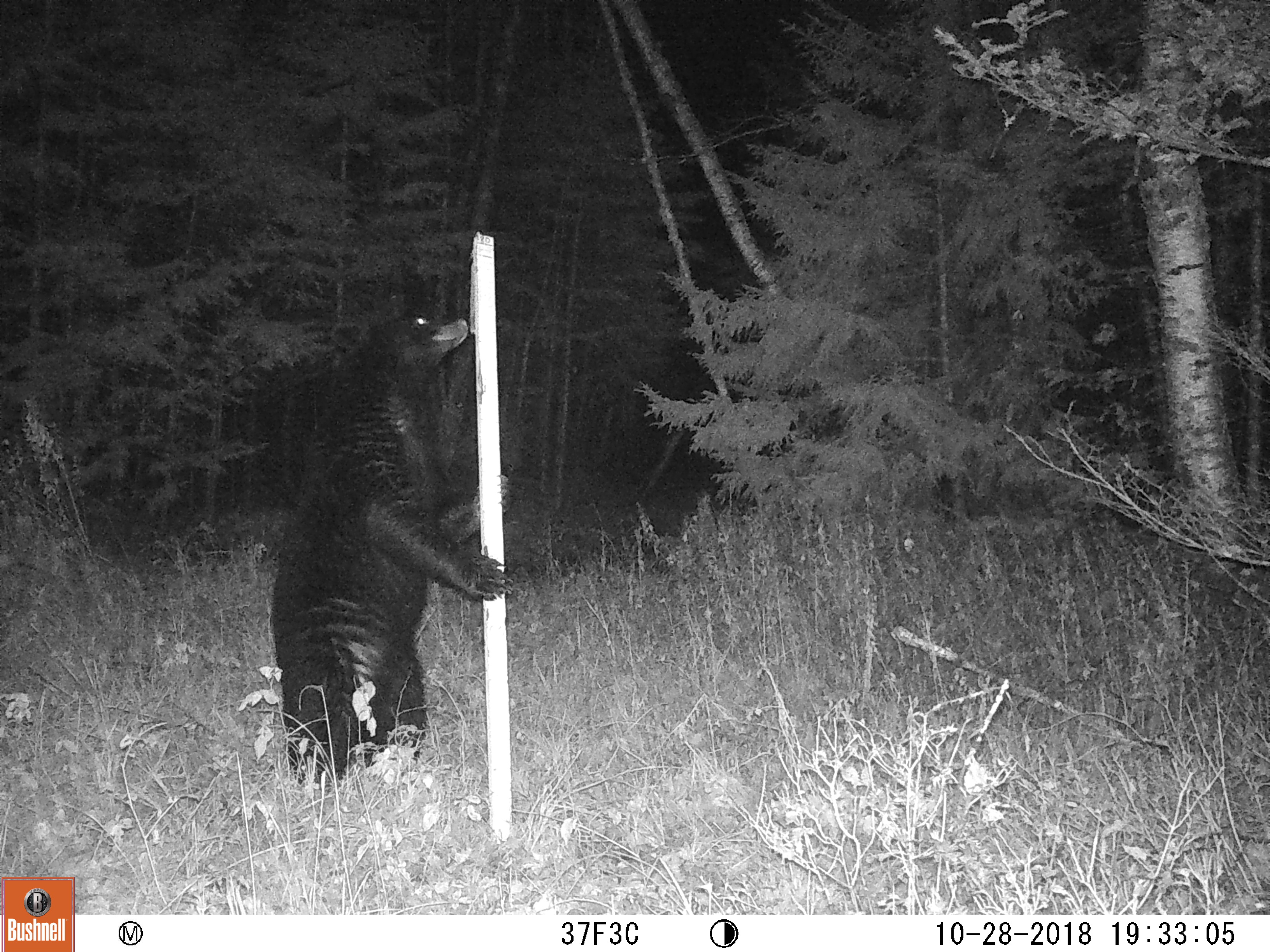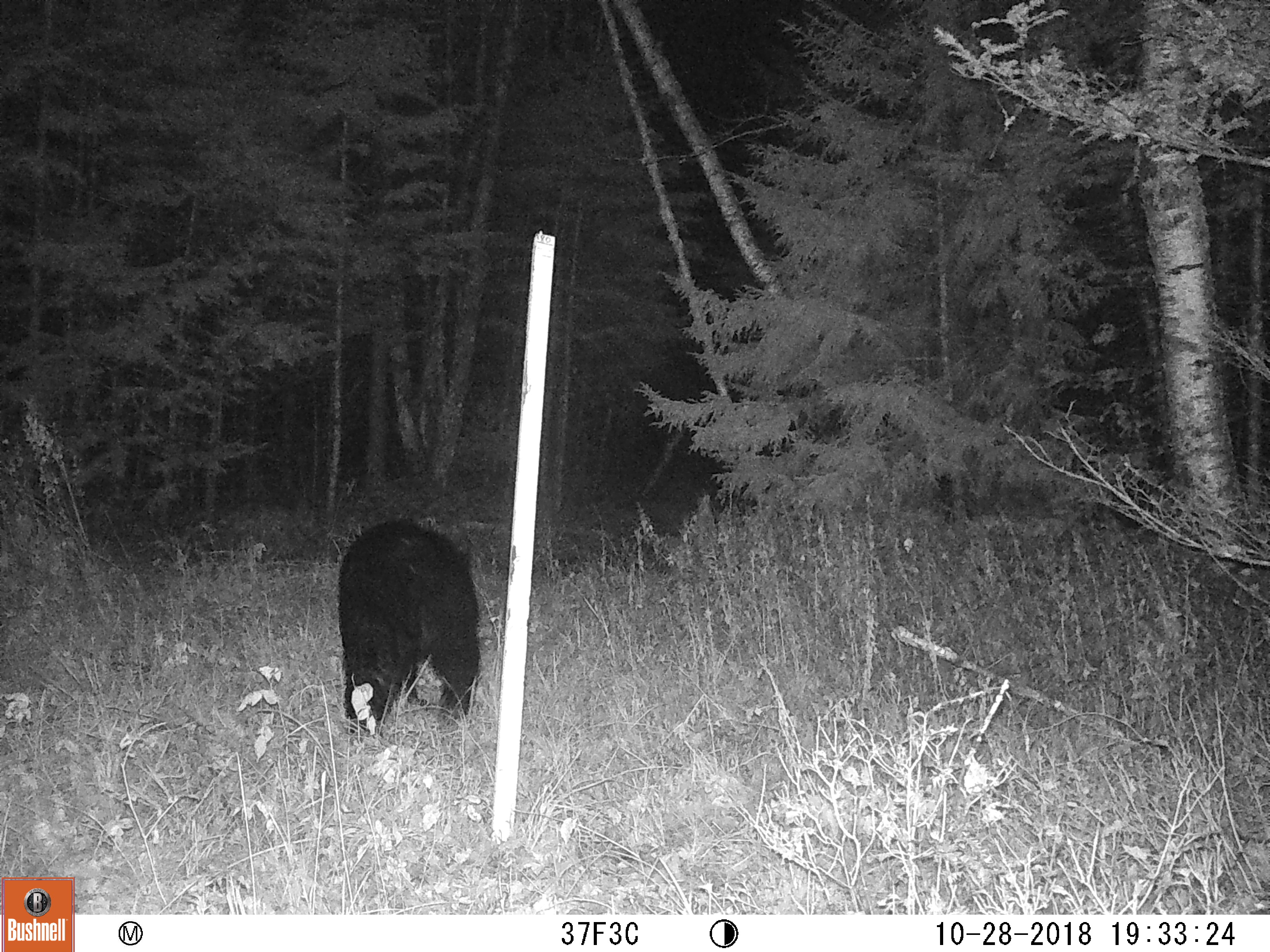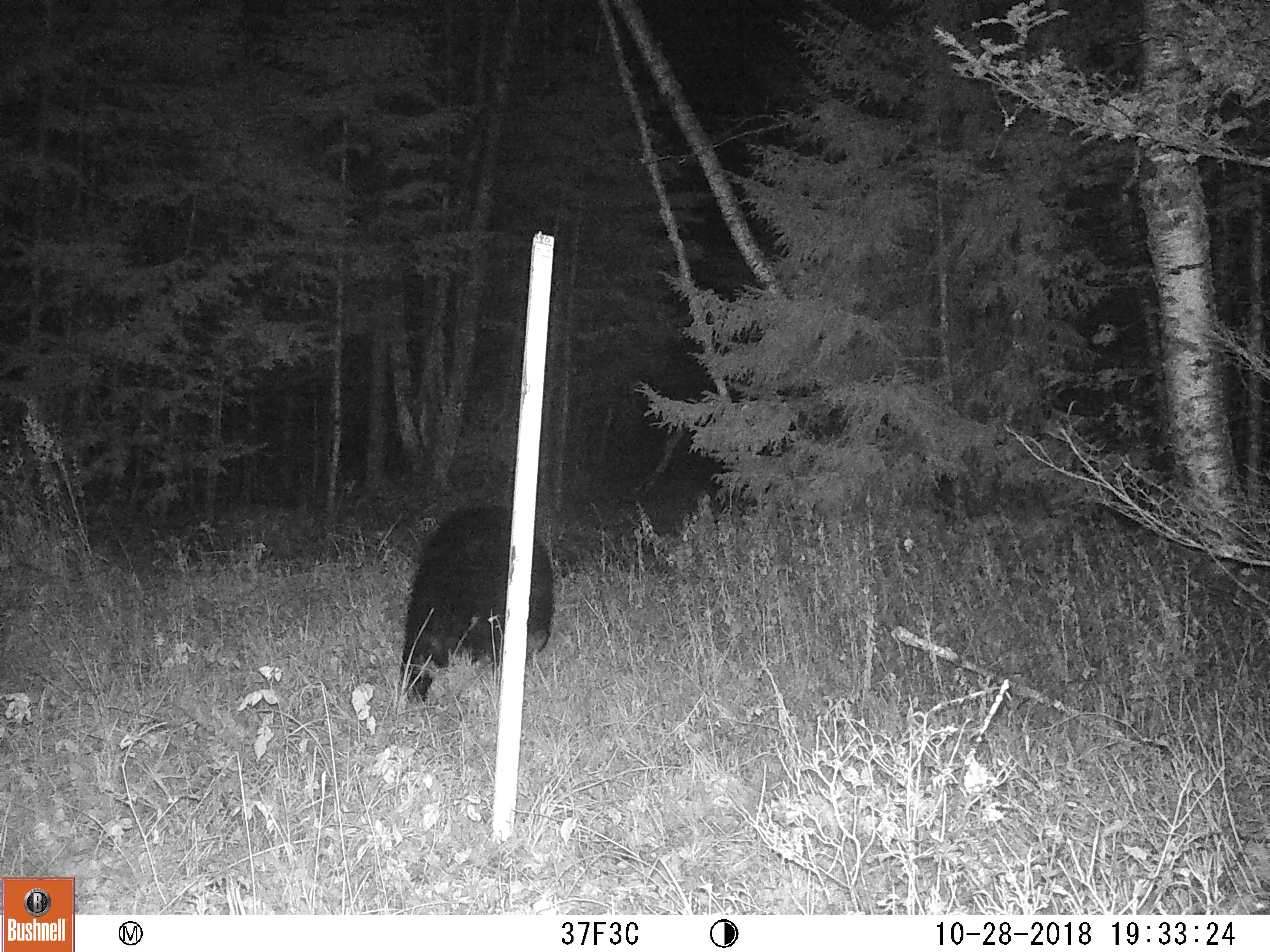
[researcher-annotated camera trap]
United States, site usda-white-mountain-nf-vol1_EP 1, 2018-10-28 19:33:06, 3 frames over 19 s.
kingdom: Animalia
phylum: Chordata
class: Mammalia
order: Carnivora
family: Ursidae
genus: Ursus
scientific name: Ursus americanus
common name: black bear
Black bear (Ursus americanus).